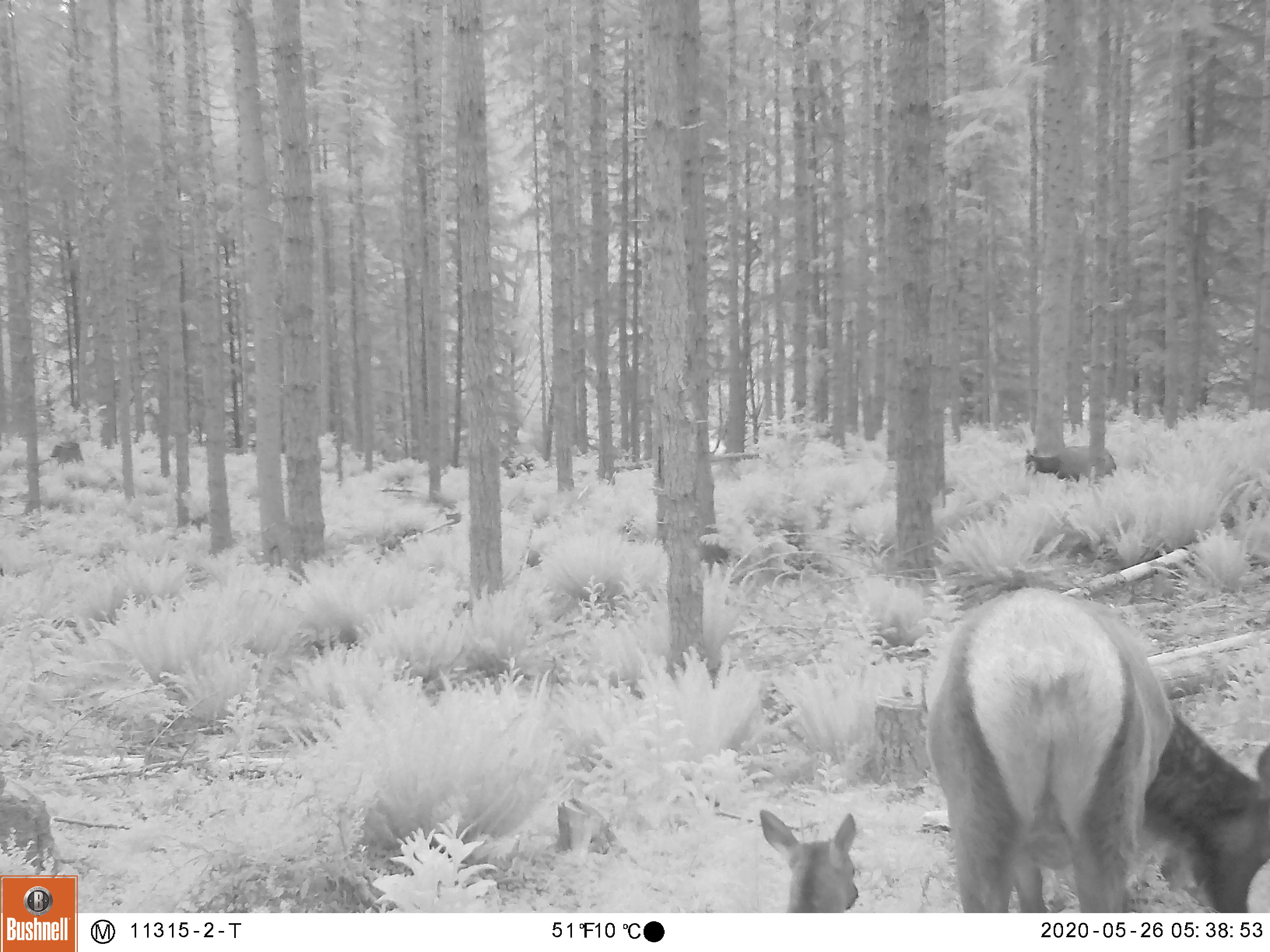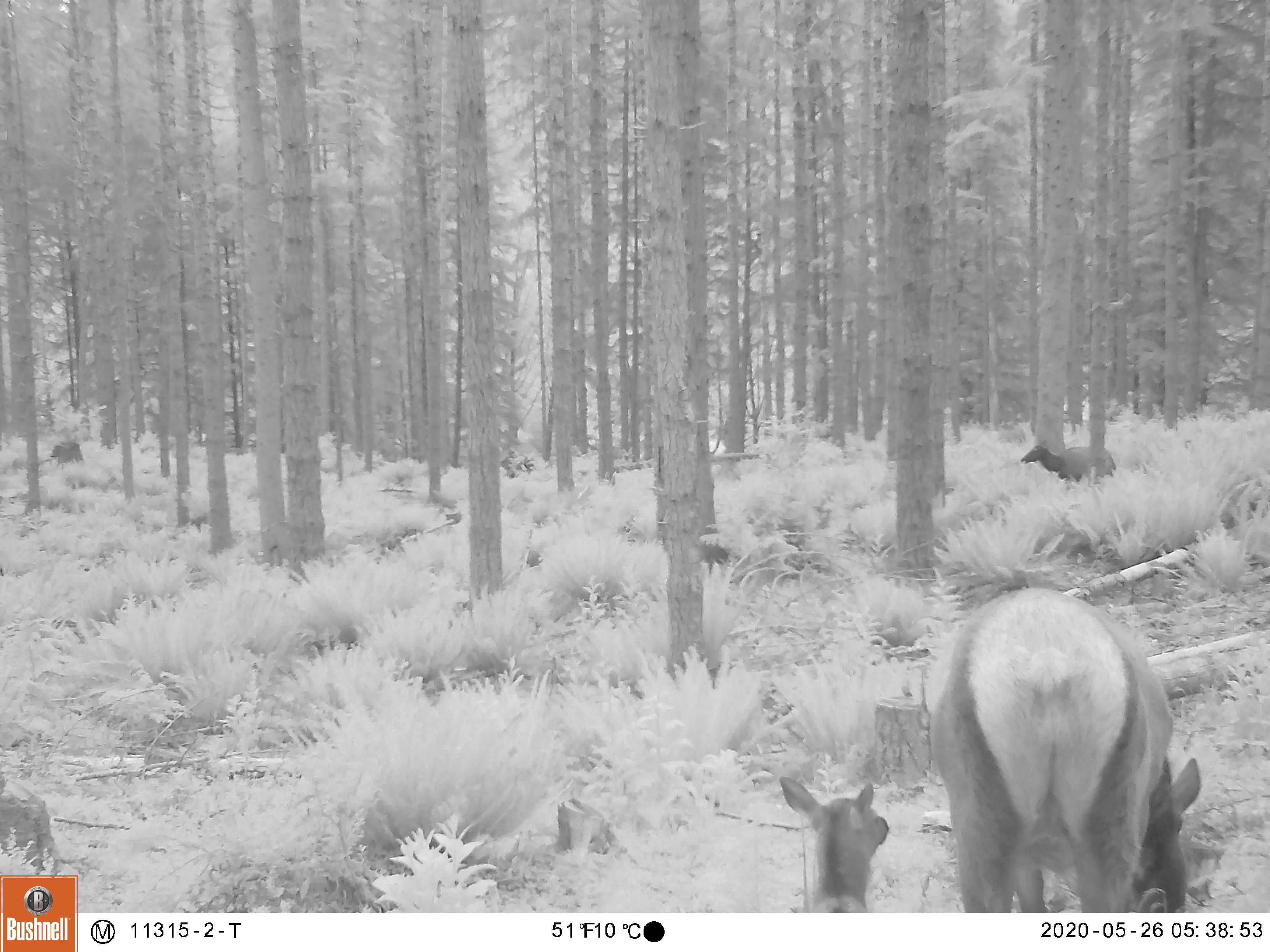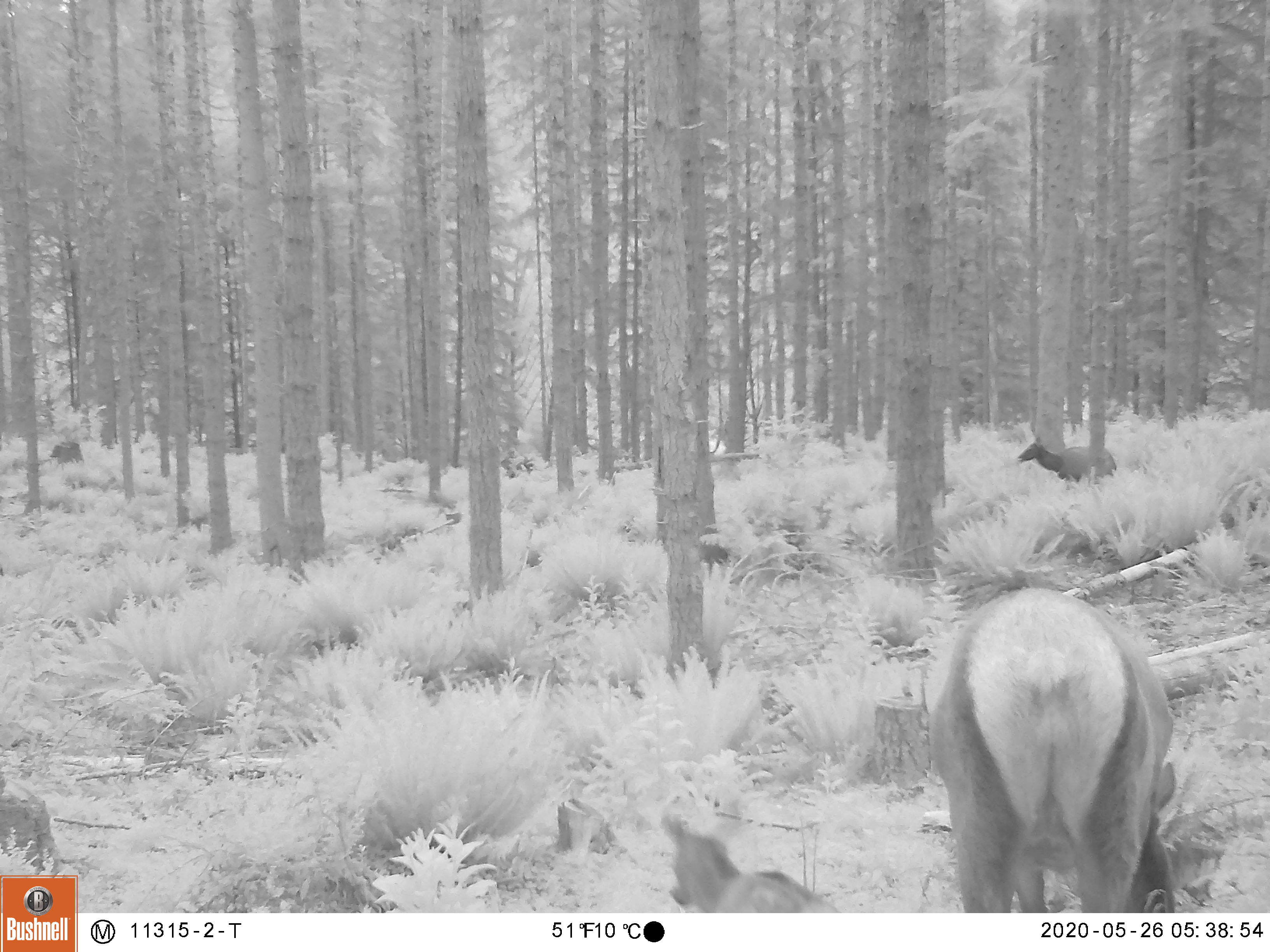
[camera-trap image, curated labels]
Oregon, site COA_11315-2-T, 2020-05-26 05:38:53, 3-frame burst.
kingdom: Animalia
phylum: Chordata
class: Mammalia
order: Artiodactyla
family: Cervidae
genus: Cervus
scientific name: Cervus canadensis roosevelti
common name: roosevelt elk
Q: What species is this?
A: Roosevelt elk (Cervus canadensis roosevelti).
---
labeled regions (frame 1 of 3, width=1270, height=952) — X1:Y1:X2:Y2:
roosevelt elk: 918:578:1266:906; 752:807:876:909; 1019:439:1122:485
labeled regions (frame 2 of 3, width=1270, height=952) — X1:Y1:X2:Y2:
roosevelt elk: 922:580:1204:906; 770:770:900:909; 1016:437:1121:486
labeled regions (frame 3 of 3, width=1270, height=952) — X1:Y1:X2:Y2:
roosevelt elk: 922:582:1184:911; 644:798:827:909; 1013:431:1118:485